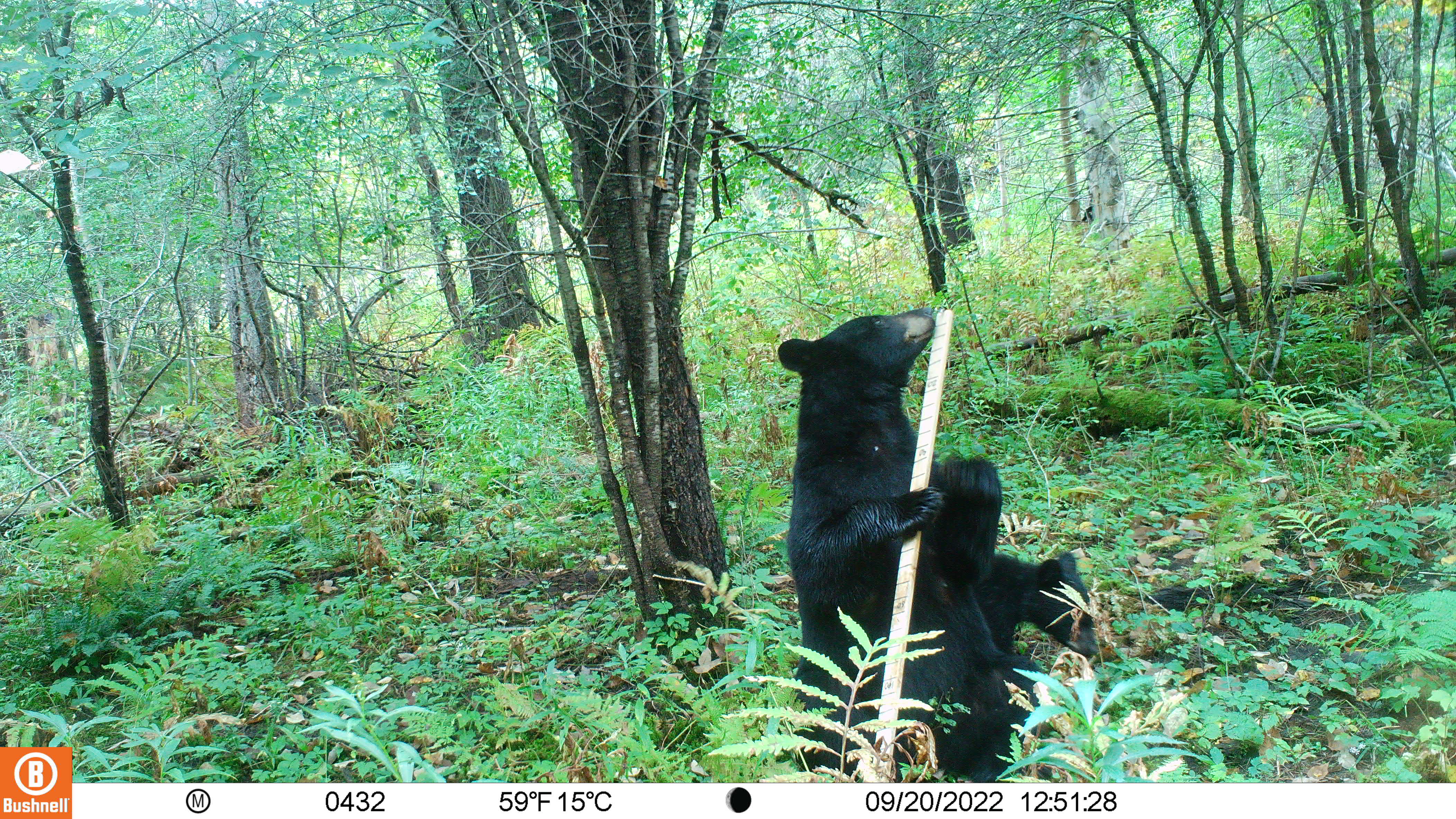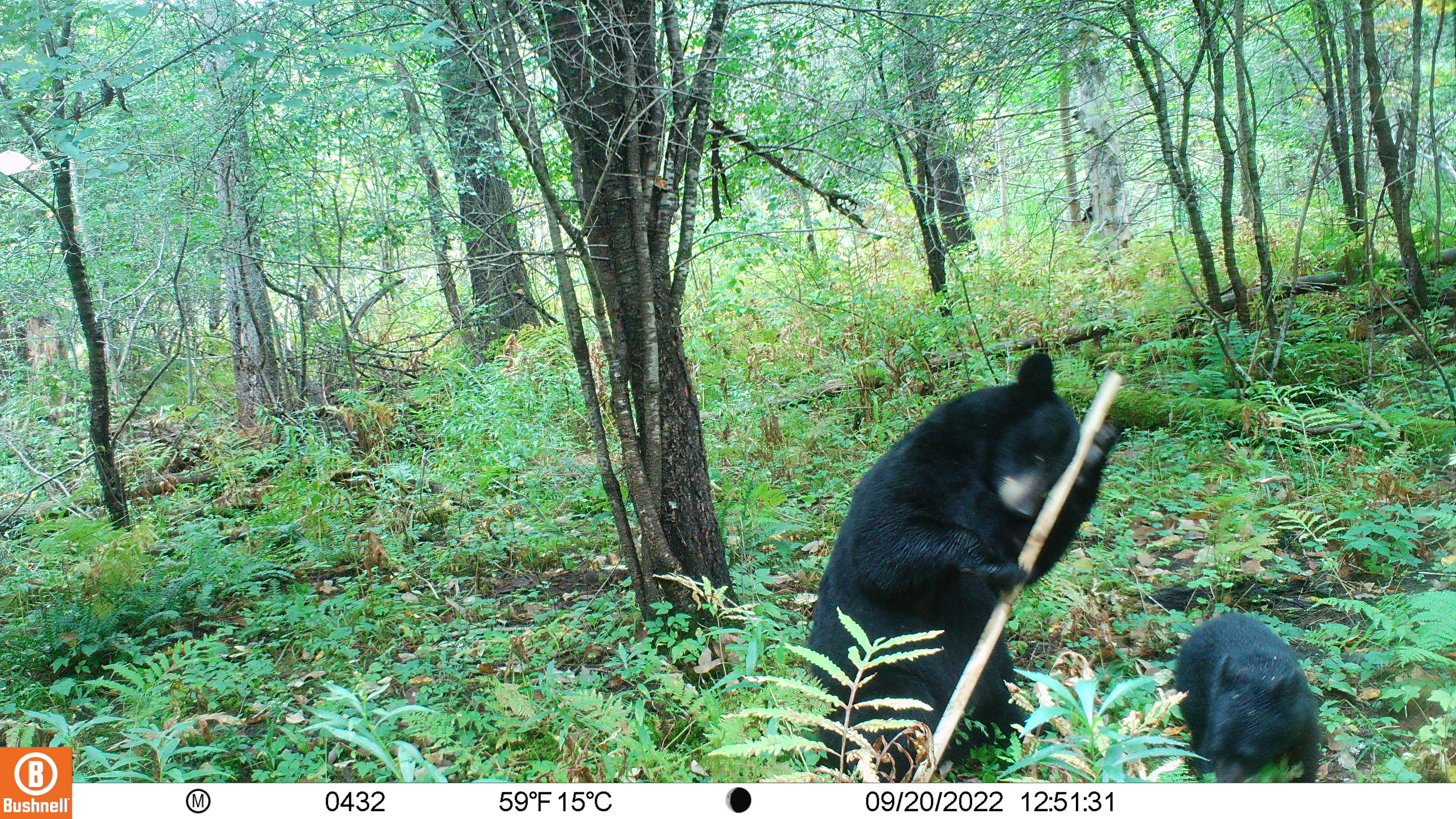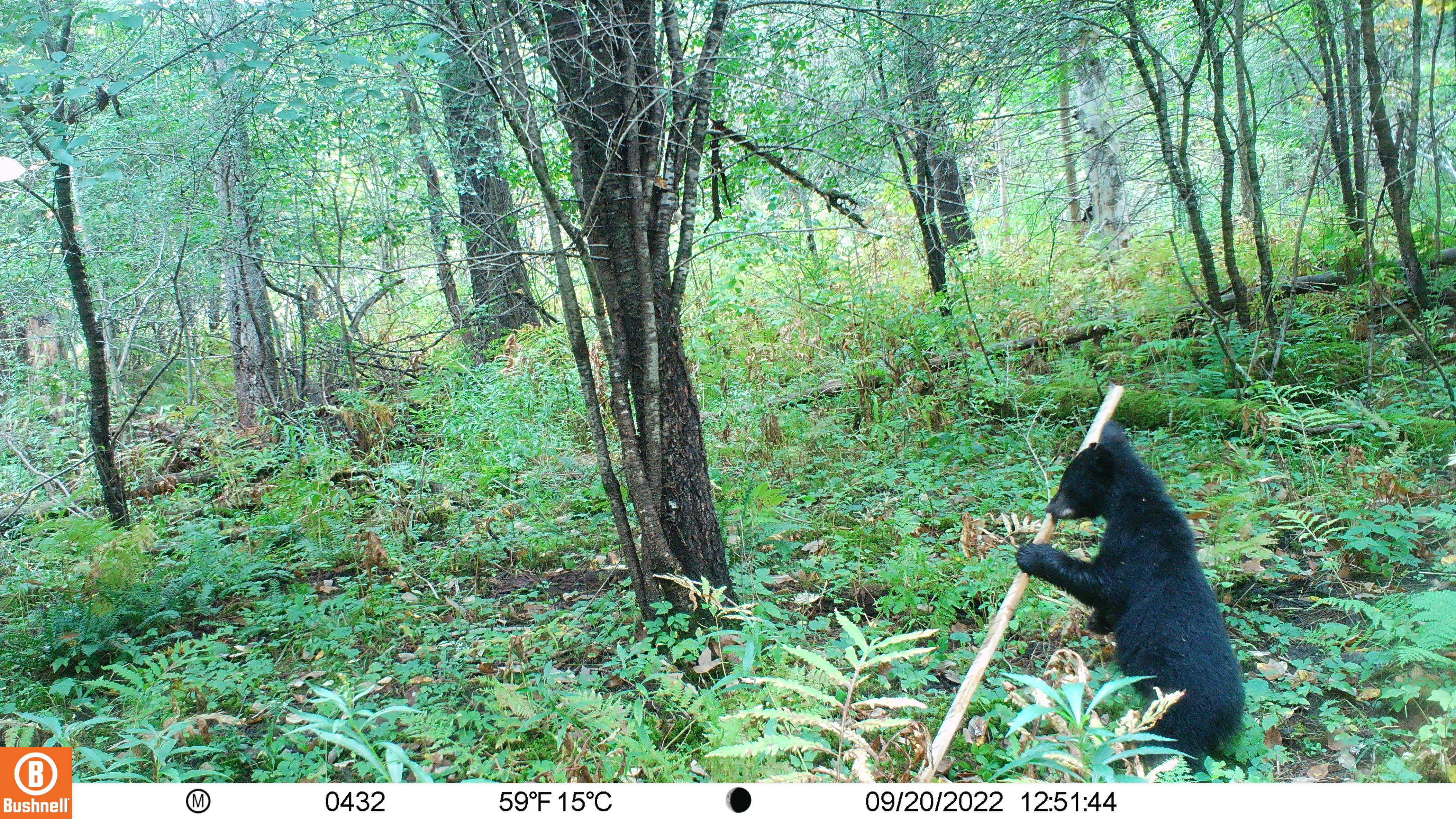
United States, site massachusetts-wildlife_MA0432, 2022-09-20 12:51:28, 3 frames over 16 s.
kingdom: Animalia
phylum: Chordata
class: Mammalia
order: Carnivora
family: Ursidae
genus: Ursus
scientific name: Ursus americanus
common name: black bear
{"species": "black bear (Ursus americanus)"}